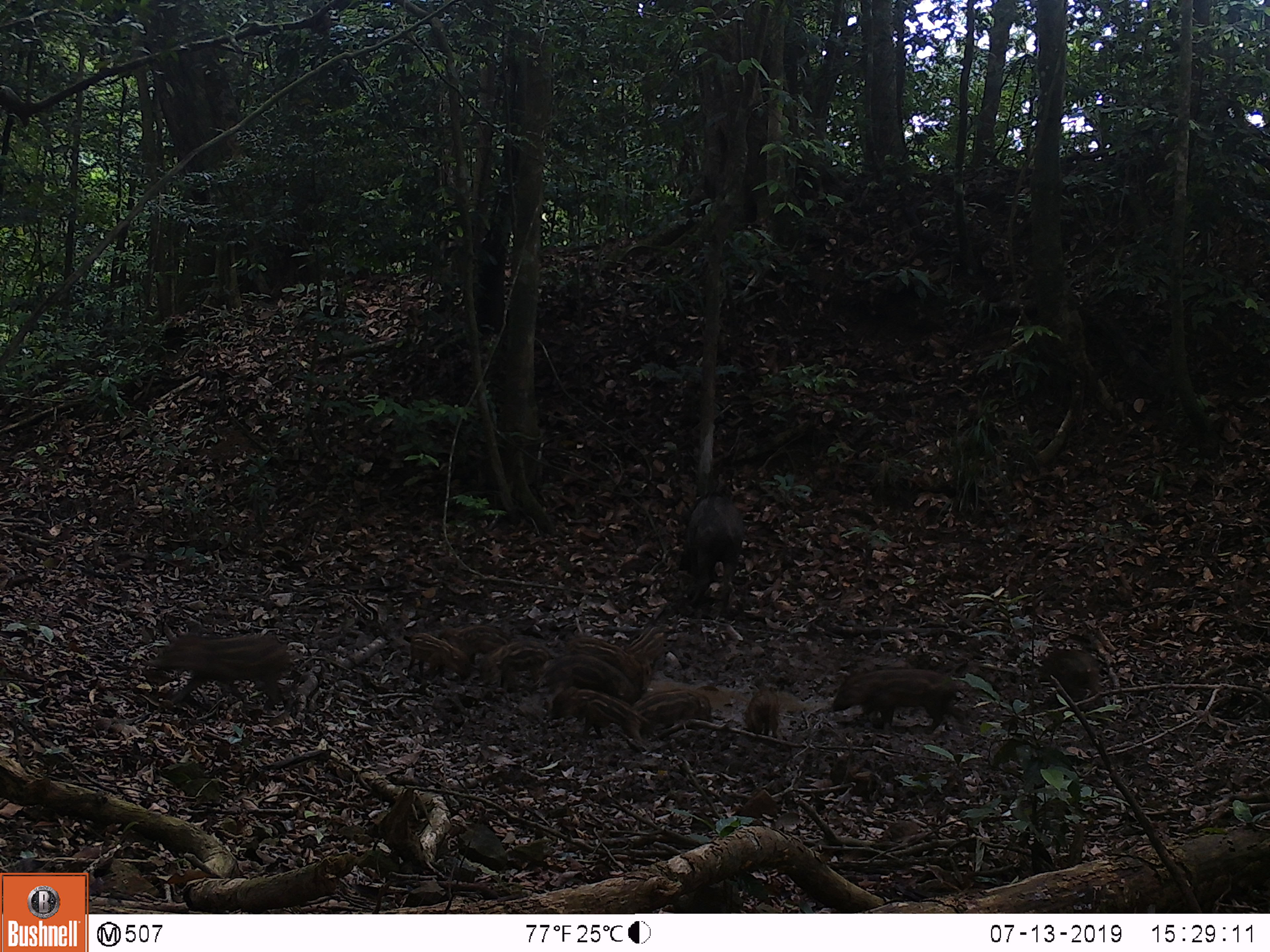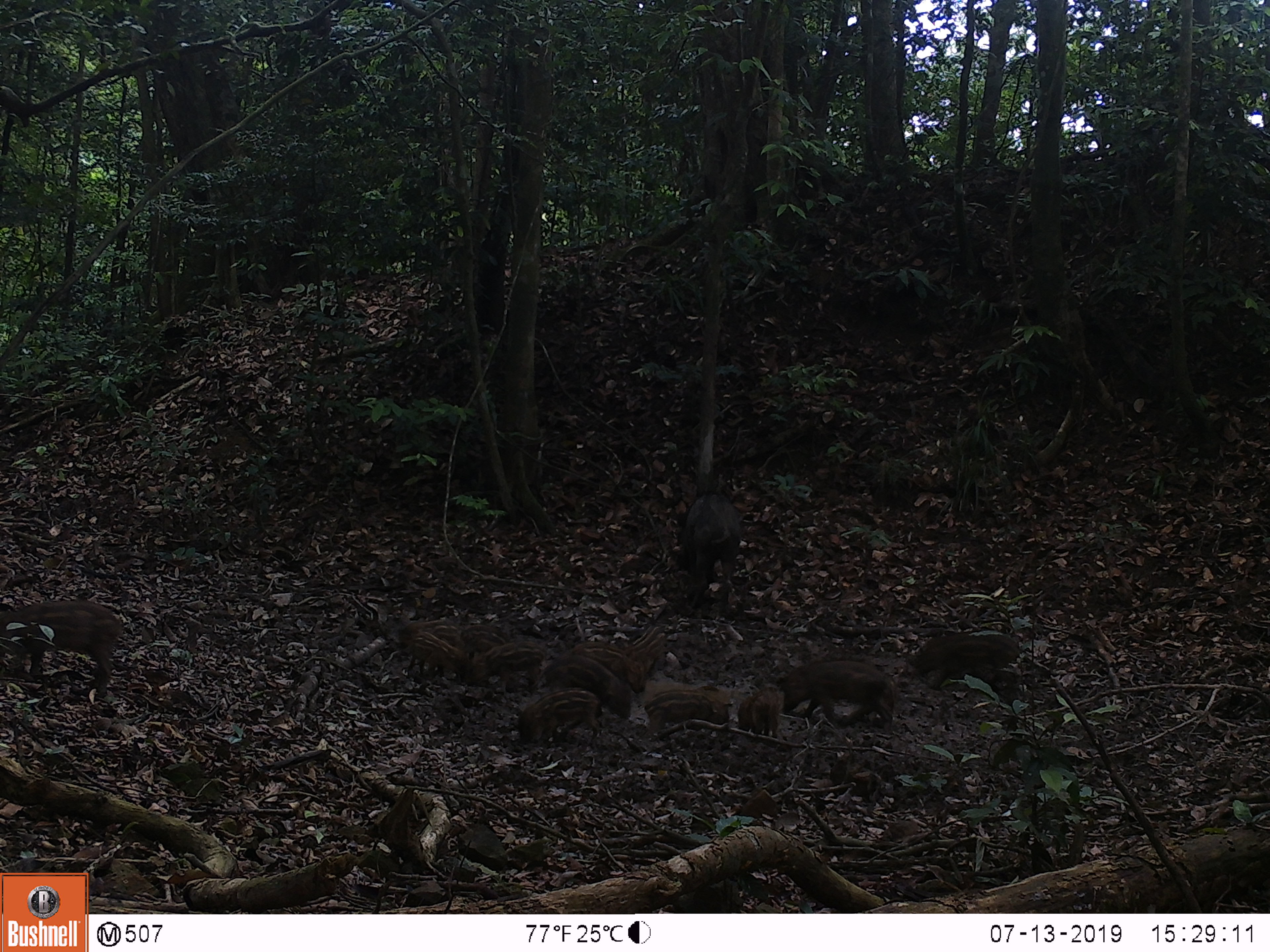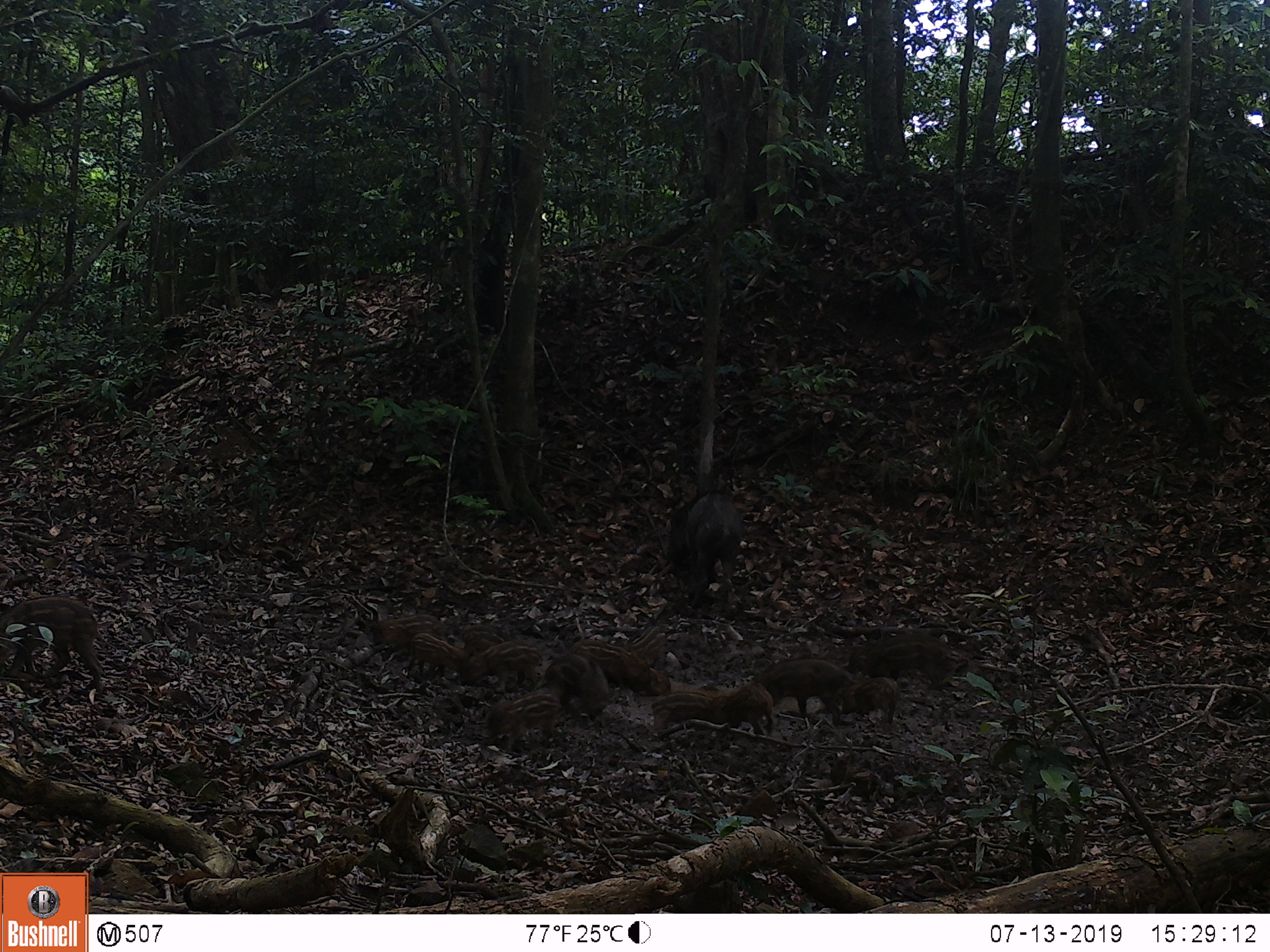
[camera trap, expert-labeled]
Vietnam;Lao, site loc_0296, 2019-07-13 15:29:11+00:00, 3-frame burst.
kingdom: Animalia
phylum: Chordata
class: Mammalia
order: Artiodactyla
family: Suidae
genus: Sus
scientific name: Sus scrofa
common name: eurasian wild pig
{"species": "eurasian wild pig (Sus scrofa)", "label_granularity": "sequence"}